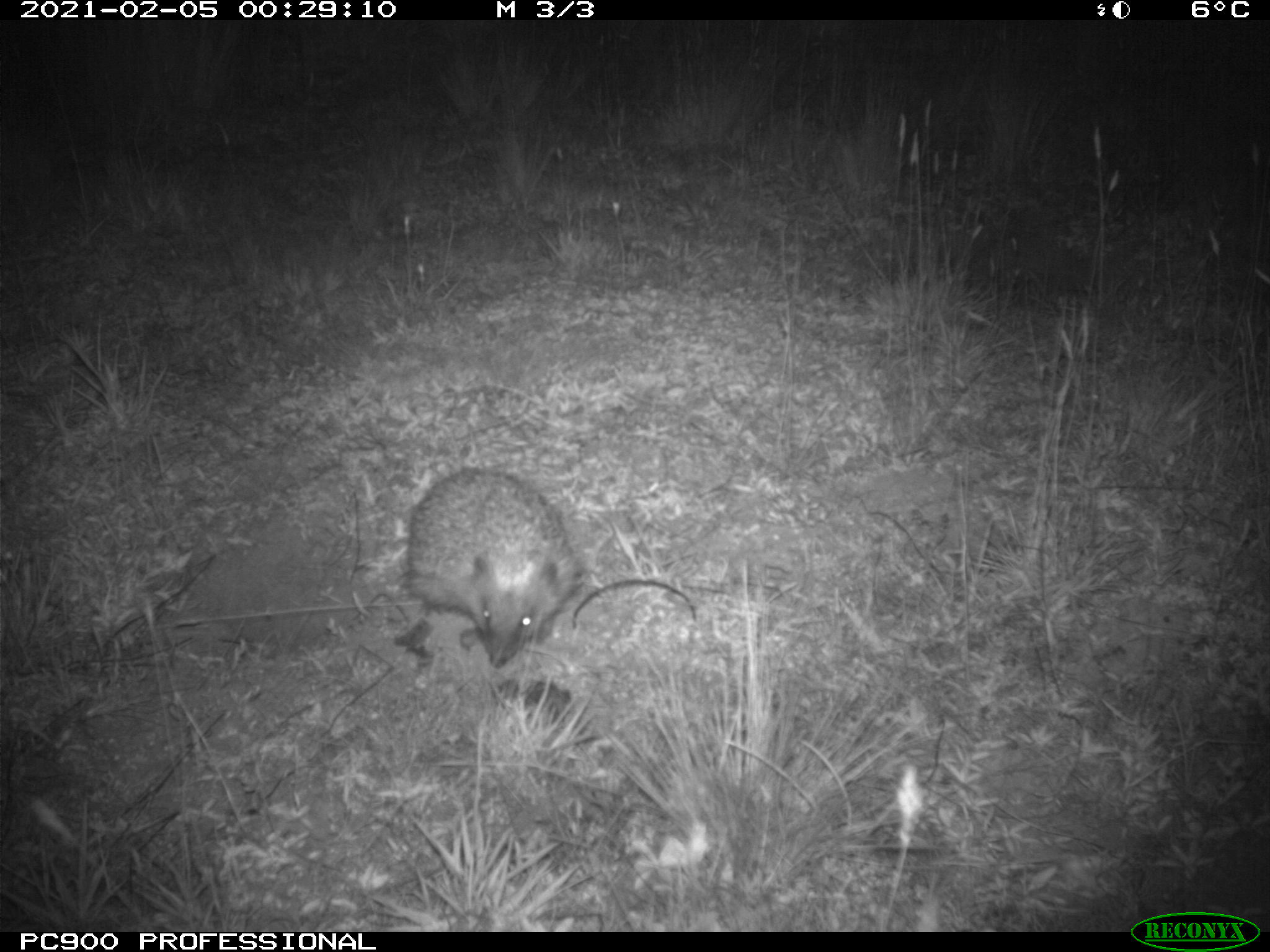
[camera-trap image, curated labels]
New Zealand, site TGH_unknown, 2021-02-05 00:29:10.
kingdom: Animalia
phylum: Chordata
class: Mammalia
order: Eulipotyphla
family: Erinaceidae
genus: Erinaceus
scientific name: Erinaceus europaeus europaeus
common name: european hedgehog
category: hedgehog